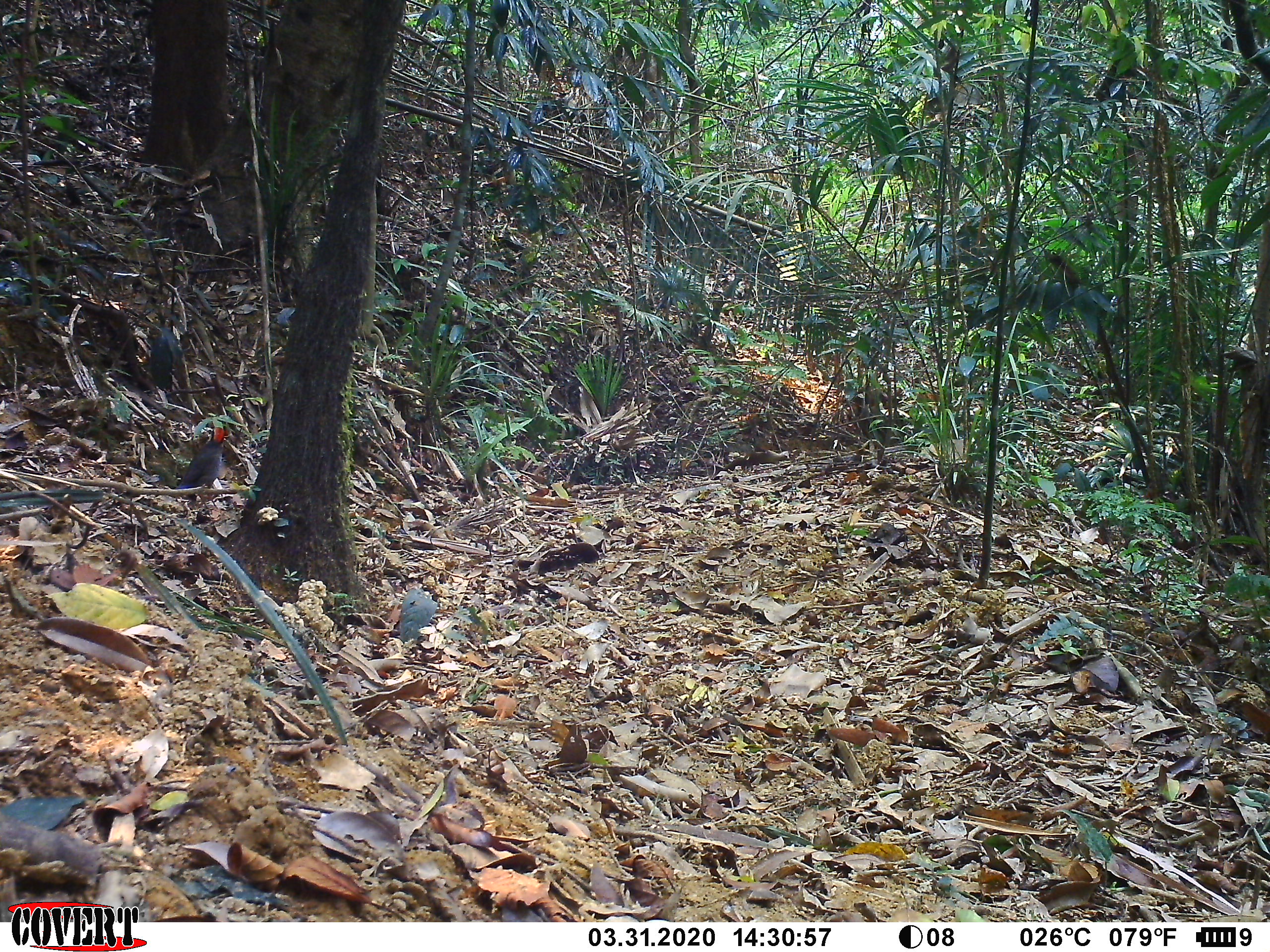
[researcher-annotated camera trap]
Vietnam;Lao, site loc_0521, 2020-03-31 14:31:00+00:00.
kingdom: Animalia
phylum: Chordata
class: Aves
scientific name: Aves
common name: bird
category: unidentified bird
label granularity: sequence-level